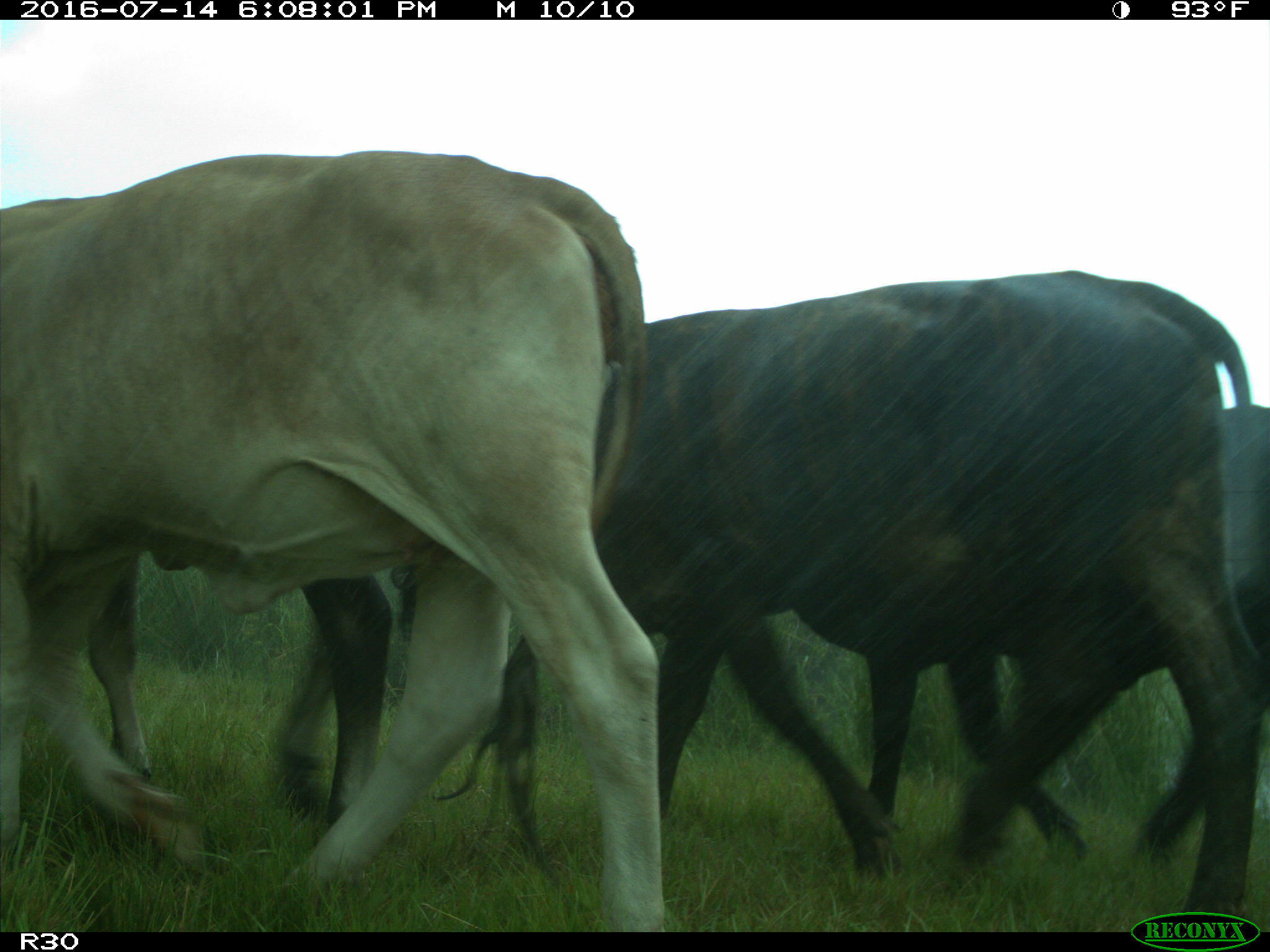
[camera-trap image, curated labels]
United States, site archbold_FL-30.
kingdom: Animalia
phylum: Chordata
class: Mammalia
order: Artiodactyla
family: Bovidae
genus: Bos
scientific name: Bos taurus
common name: domestic cow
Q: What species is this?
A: Bos taurus (domestic cow).